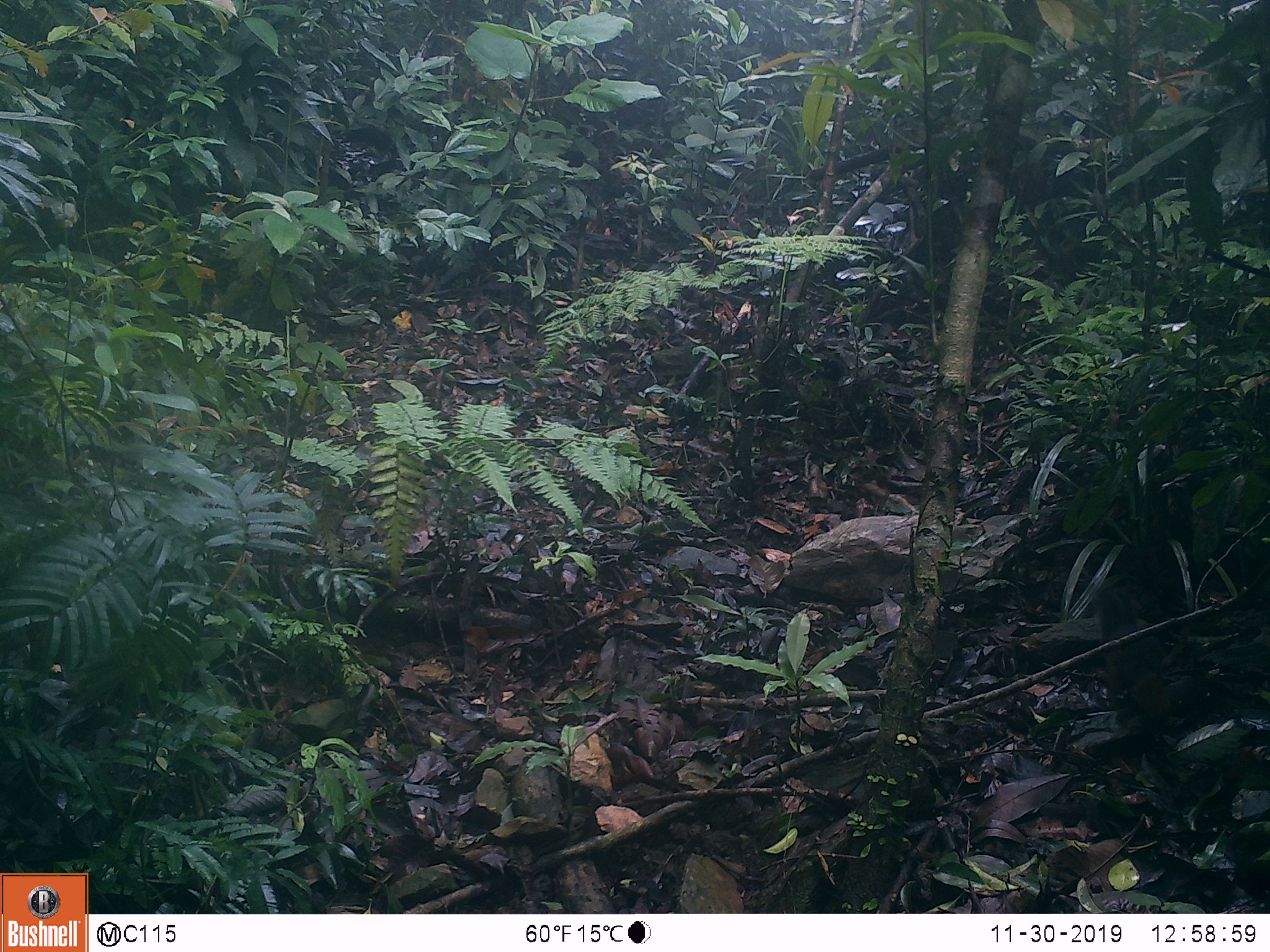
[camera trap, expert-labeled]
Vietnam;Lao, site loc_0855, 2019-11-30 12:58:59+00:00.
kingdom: Animalia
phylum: Chordata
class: Mammalia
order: Rodentia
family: Sciuridae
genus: Dremomys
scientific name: Dremomys rufigenis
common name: red-cheeked squirrel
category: red cheeked squirrel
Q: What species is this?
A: Red cheeked squirrel (red-cheeked squirrel) (Dremomys rufigenis).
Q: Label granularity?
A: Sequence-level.